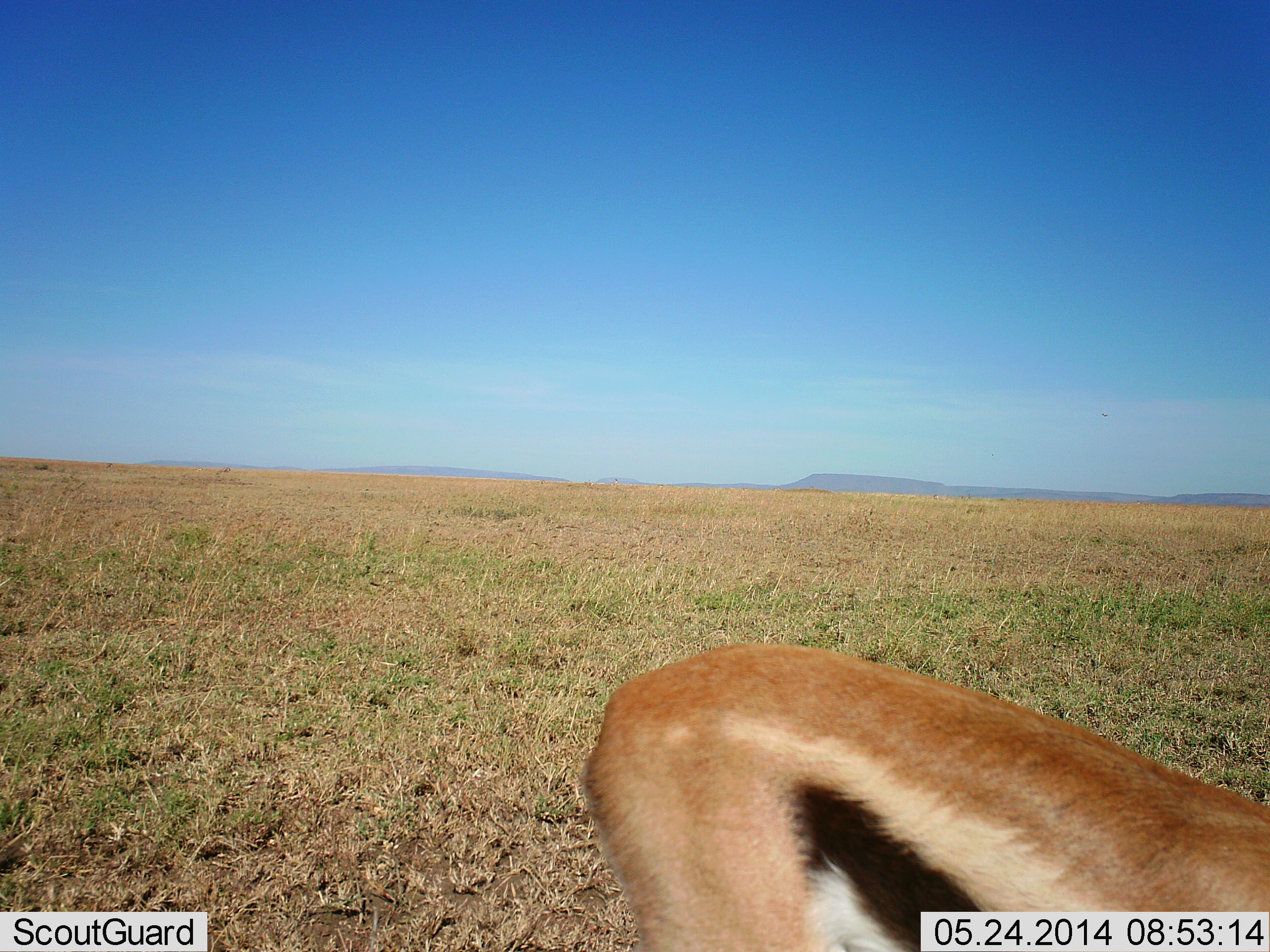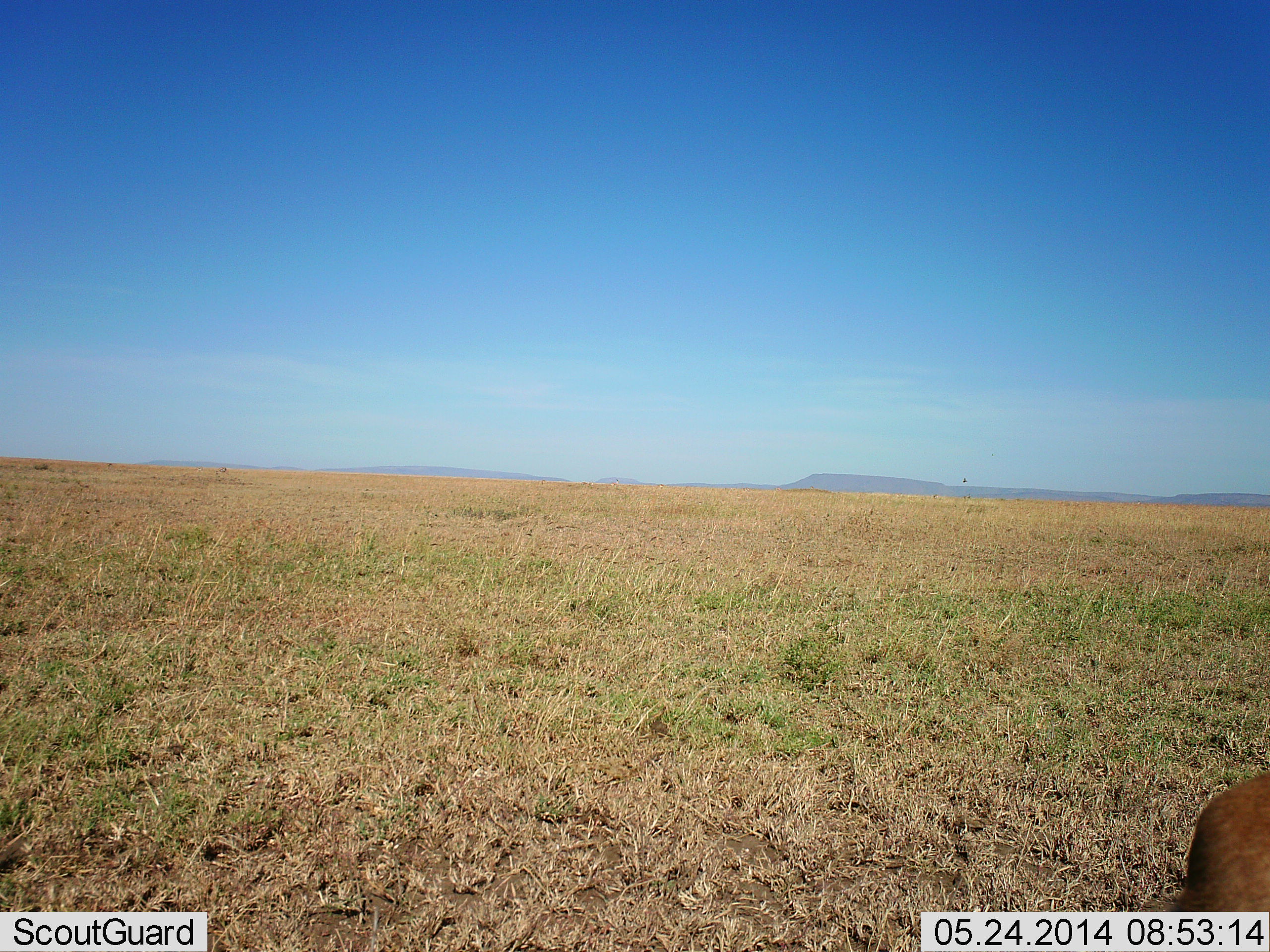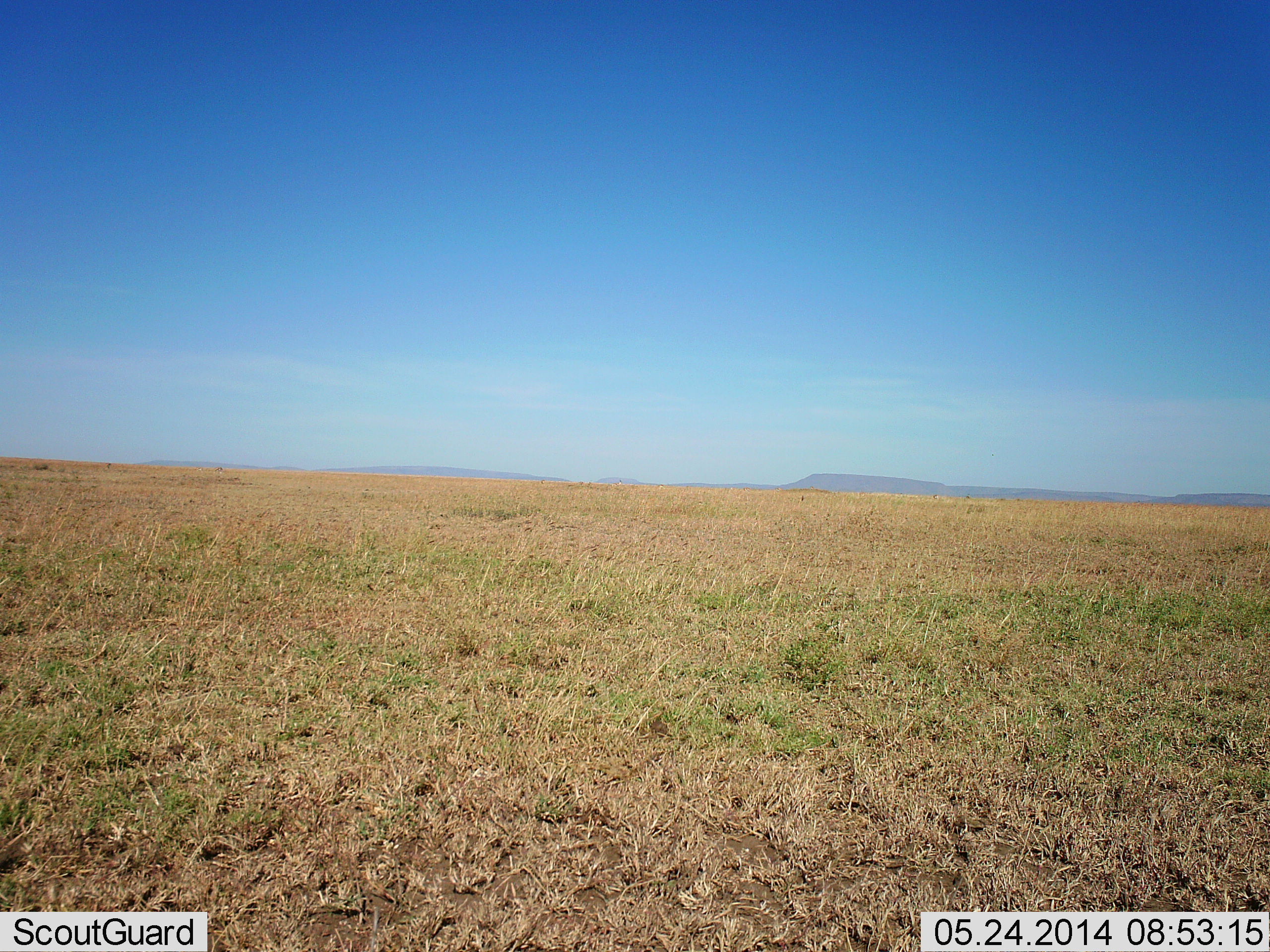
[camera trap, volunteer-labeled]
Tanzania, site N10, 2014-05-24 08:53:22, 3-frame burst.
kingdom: Animalia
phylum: Chordata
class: Mammalia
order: Artiodactyla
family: Bovidae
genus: Eudorcas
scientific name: Eudorcas thomsonii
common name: thomson's gazelle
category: gazellethomsons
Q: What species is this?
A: Gazellethomsons (thomson's gazelle) (Eudorcas thomsonii).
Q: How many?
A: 1.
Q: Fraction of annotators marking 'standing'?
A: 0%.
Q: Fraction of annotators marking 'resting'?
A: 0%.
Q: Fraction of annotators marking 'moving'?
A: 100%.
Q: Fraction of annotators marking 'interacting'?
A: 0%.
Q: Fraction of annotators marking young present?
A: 0%.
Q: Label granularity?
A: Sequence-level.